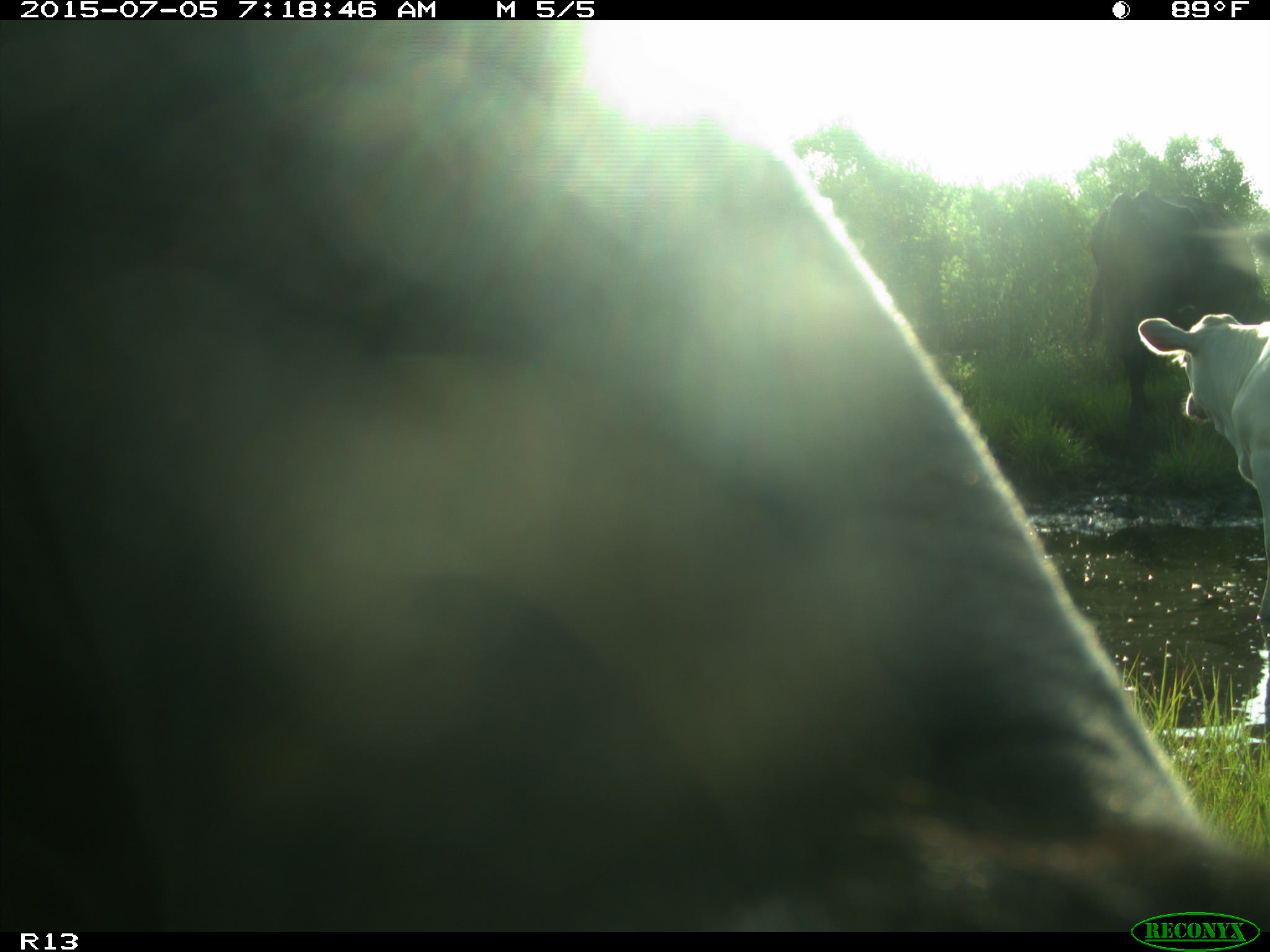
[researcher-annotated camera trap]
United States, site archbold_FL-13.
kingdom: Animalia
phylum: Chordata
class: Mammalia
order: Artiodactyla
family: Bovidae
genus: Bos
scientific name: Bos taurus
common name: domestic cow